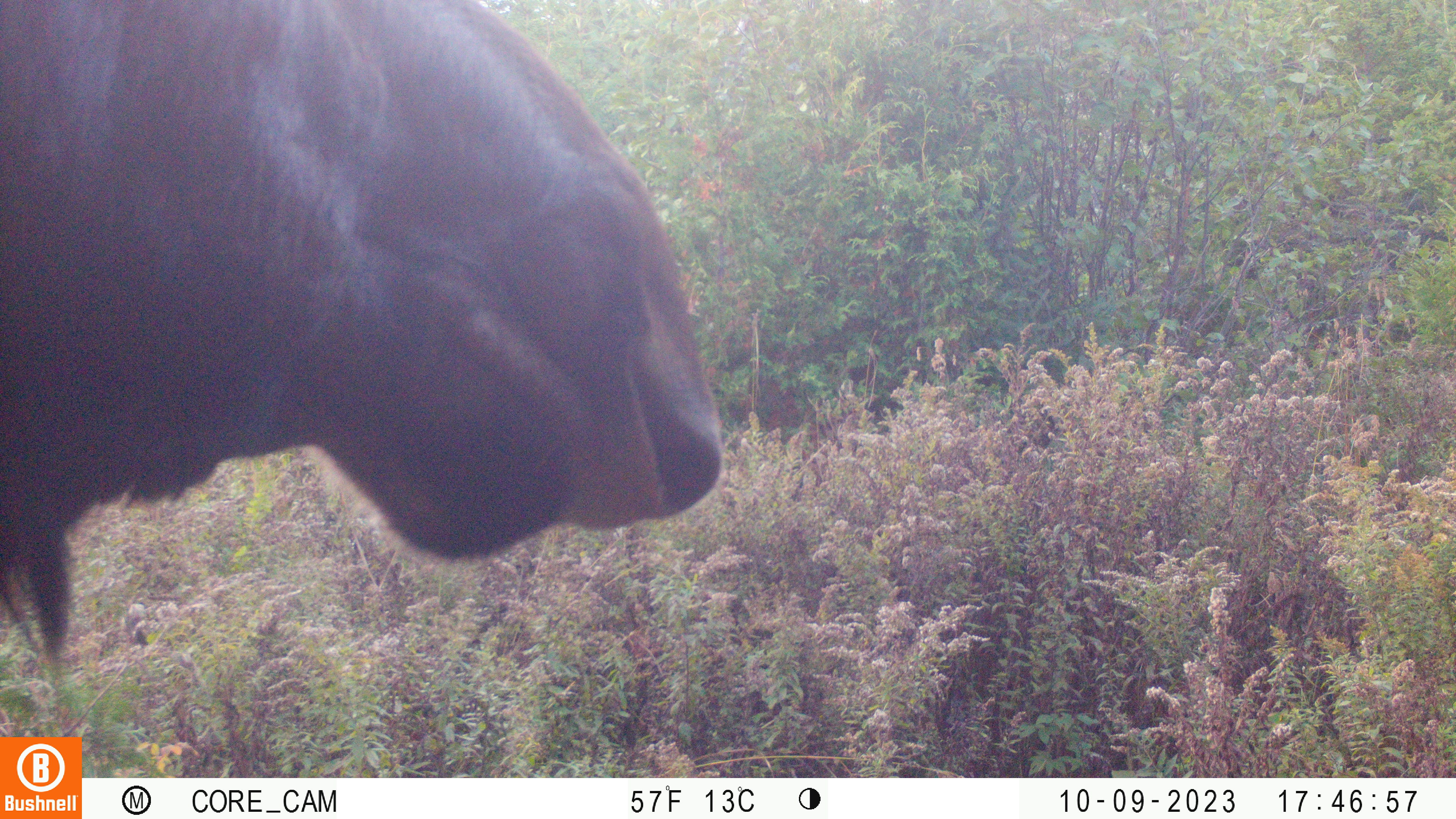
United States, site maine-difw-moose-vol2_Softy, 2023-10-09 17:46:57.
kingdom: Animalia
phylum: Chordata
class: Mammalia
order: Artiodactyla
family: Cervidae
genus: Alces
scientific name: Alces alces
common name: moose